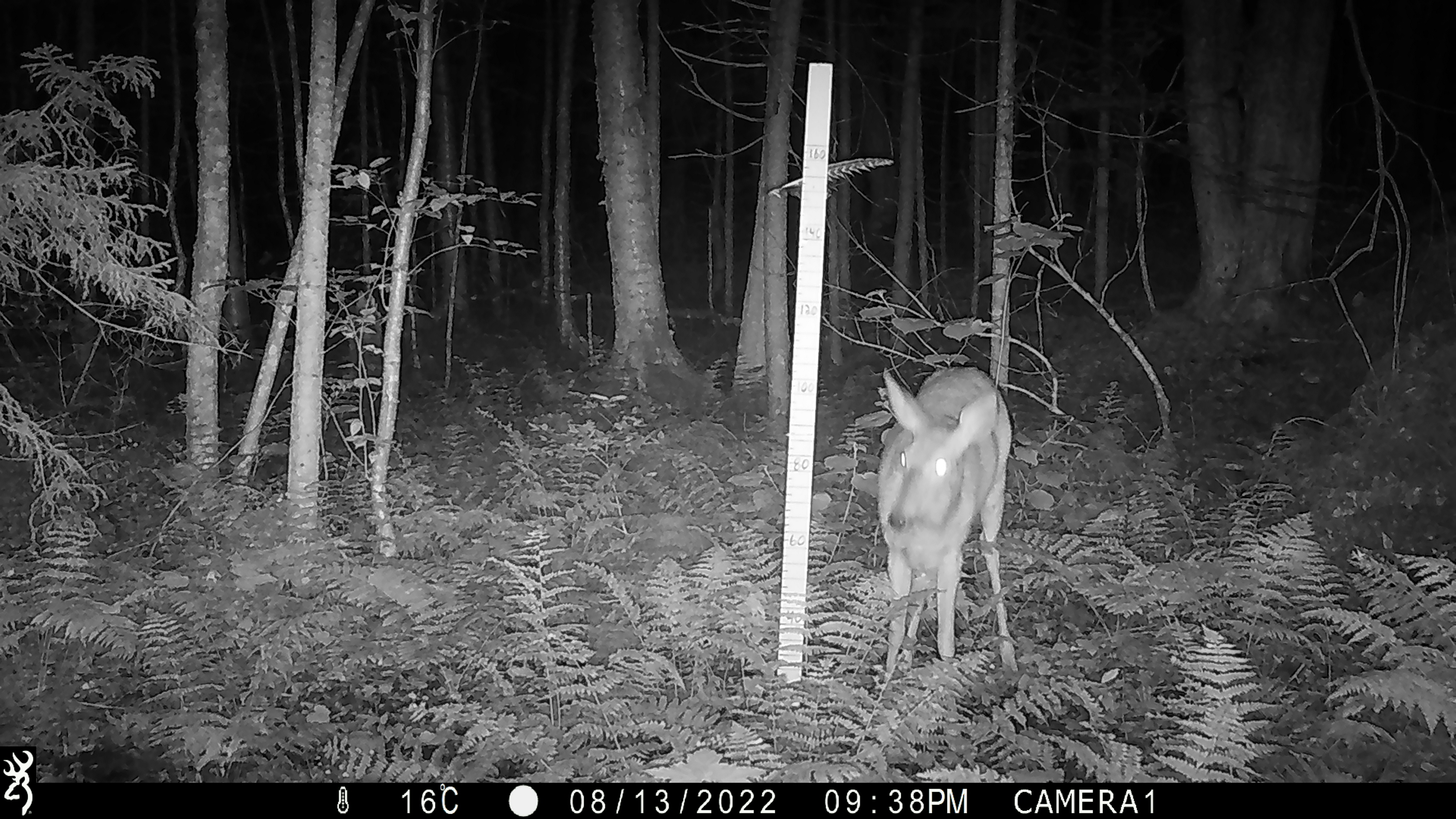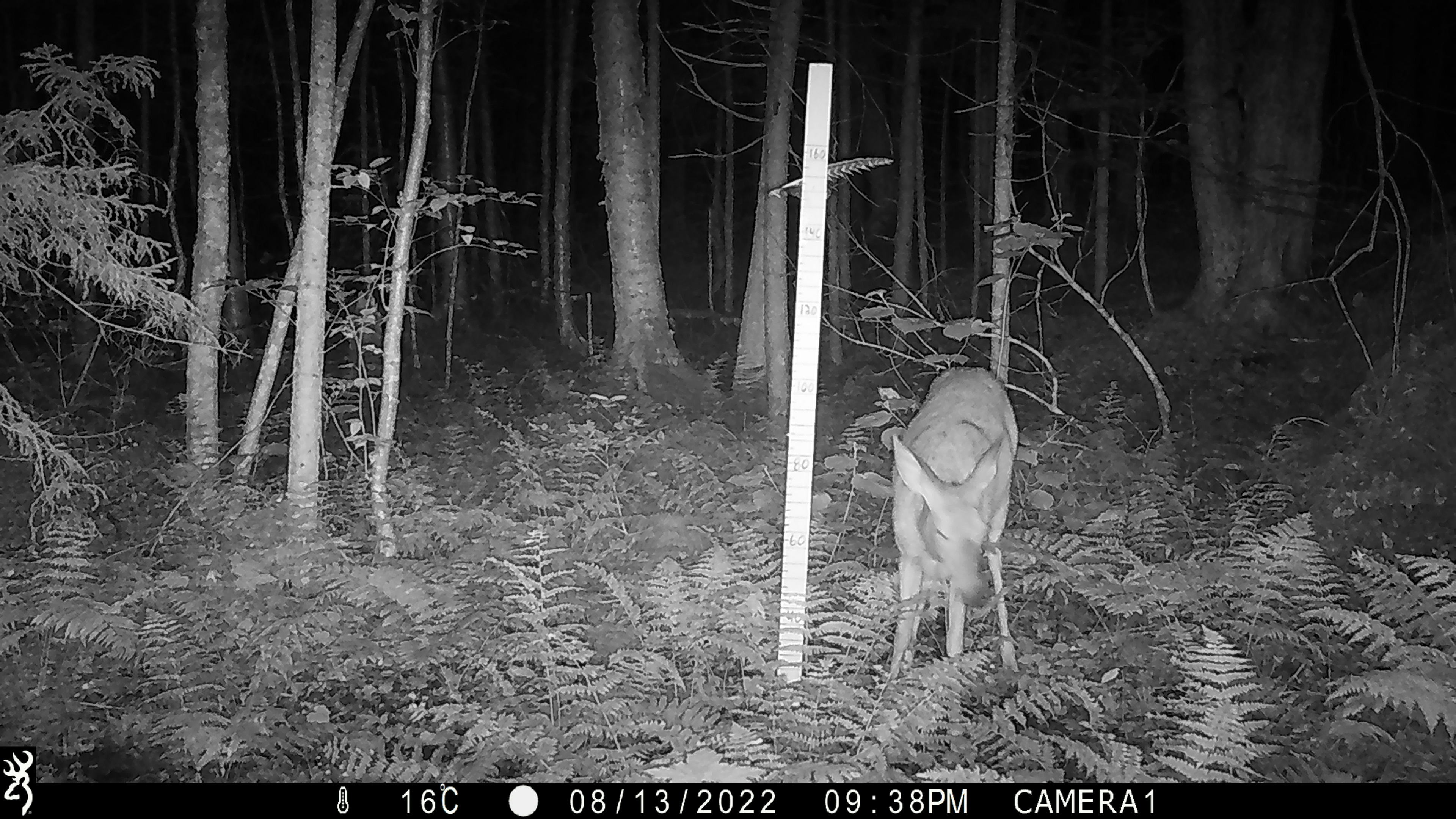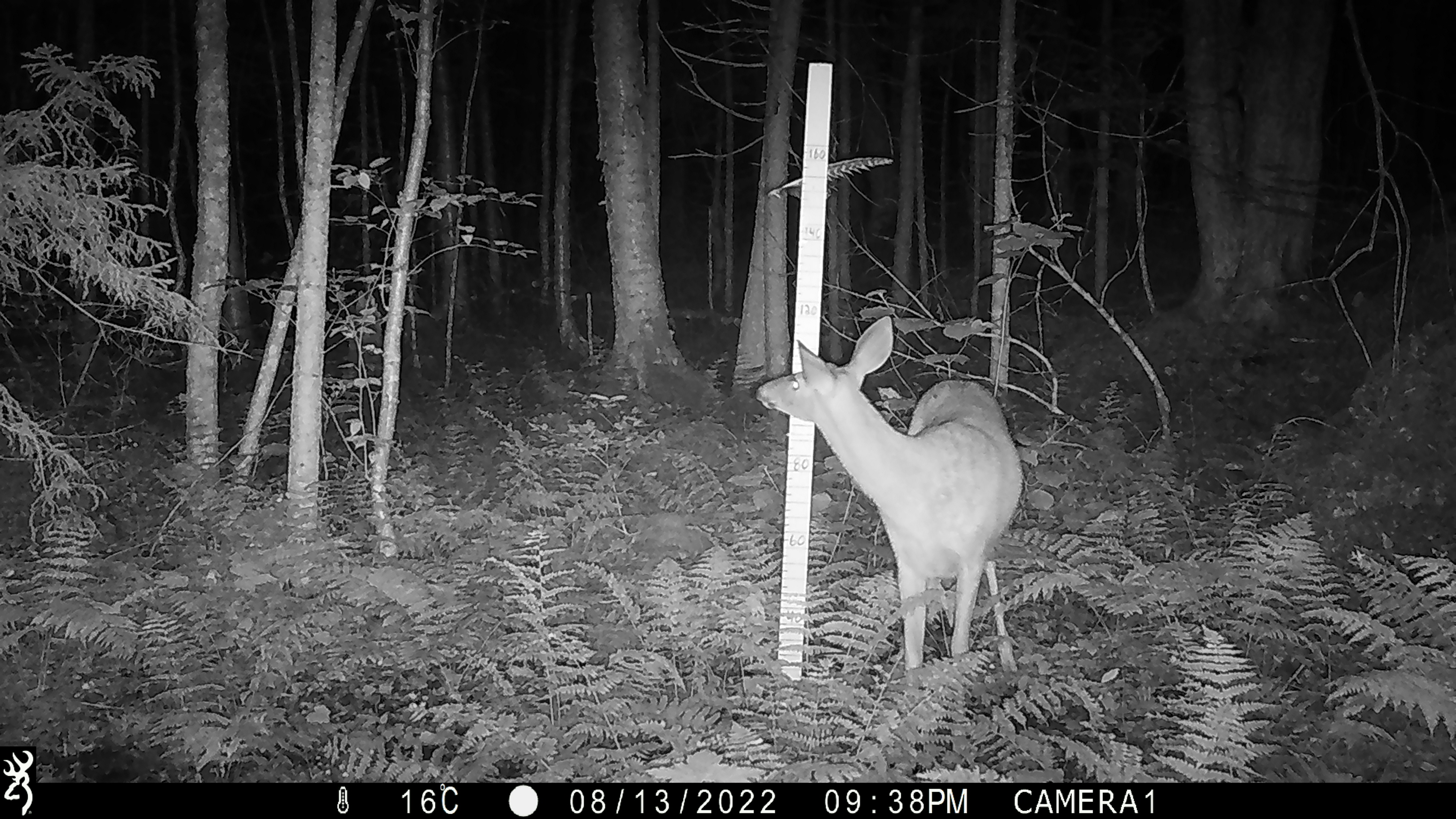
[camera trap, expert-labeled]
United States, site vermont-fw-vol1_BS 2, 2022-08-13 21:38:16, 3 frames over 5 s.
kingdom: Animalia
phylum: Chordata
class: Mammalia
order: Artiodactyla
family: Cervidae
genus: Odocoileus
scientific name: Odocoileus virginianus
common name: white-tailed deer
White-tailed deer (Odocoileus virginianus).